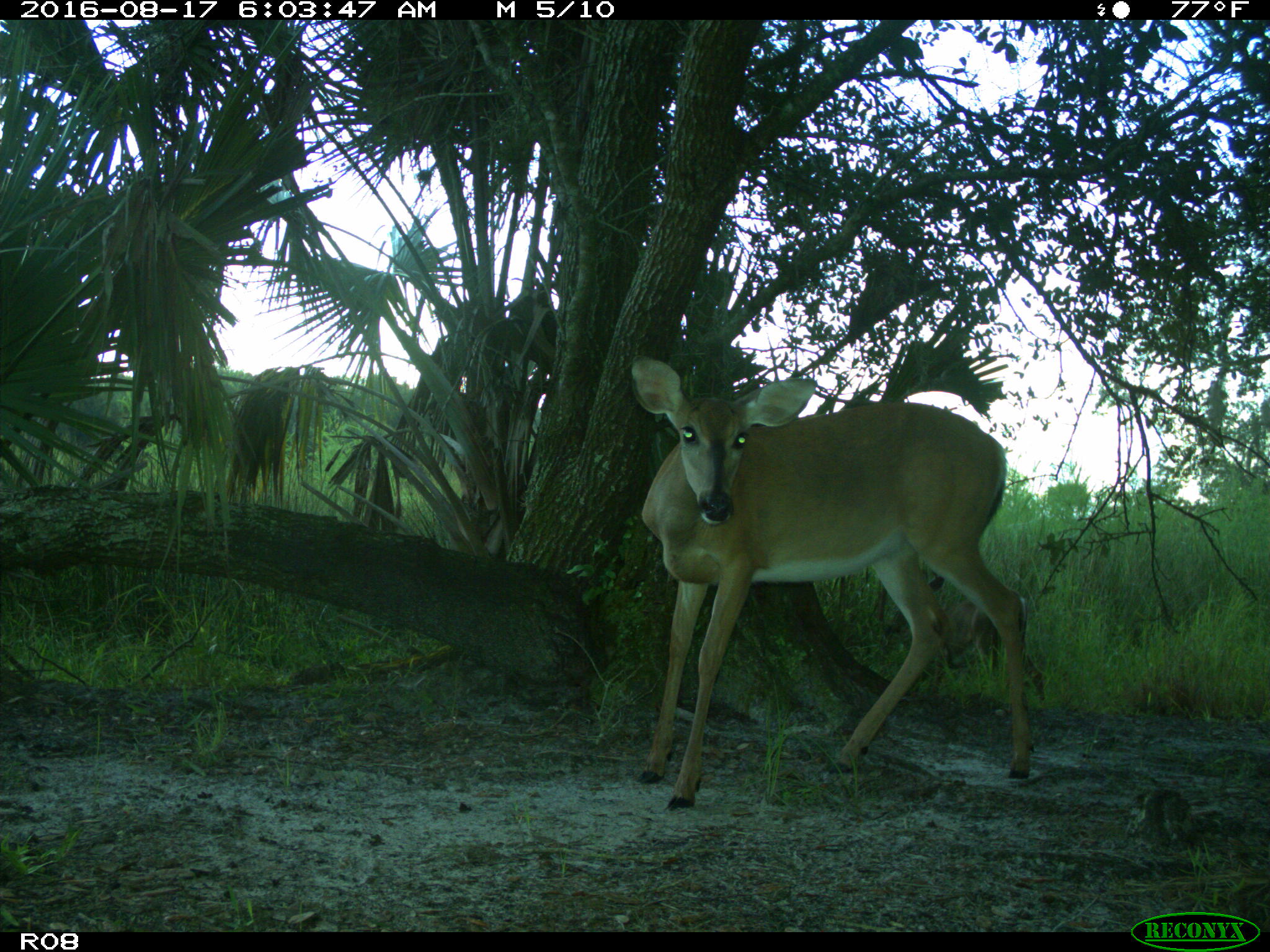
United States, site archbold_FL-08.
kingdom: Animalia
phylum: Chordata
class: Mammalia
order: Artiodactyla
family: Cervidae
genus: Odocoileus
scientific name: Odocoileus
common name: deer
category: unidentified deer